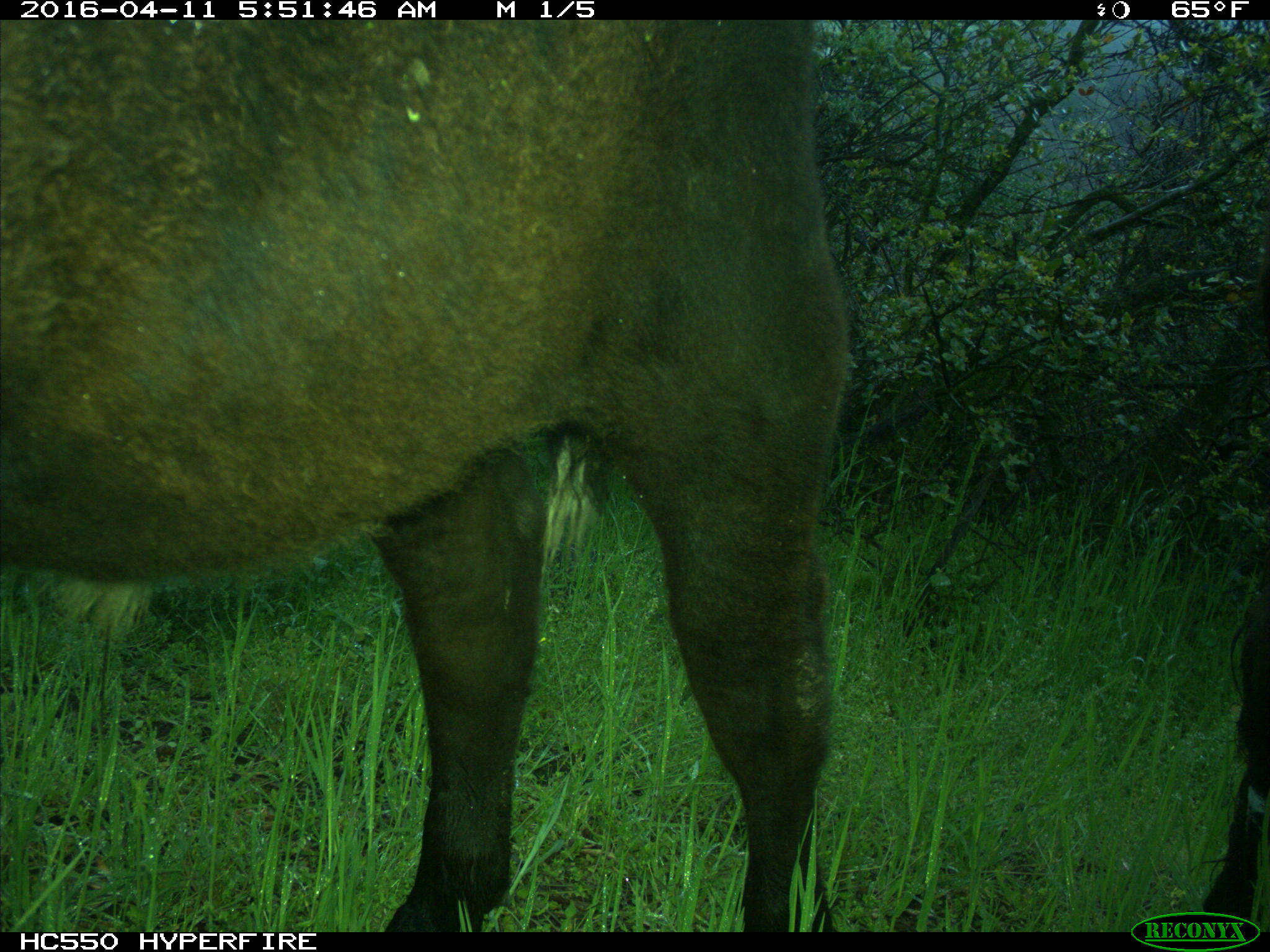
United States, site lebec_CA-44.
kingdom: Animalia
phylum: Chordata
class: Mammalia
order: Artiodactyla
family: Bovidae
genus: Bos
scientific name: Bos taurus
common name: domestic cow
Bos taurus (domestic cow).